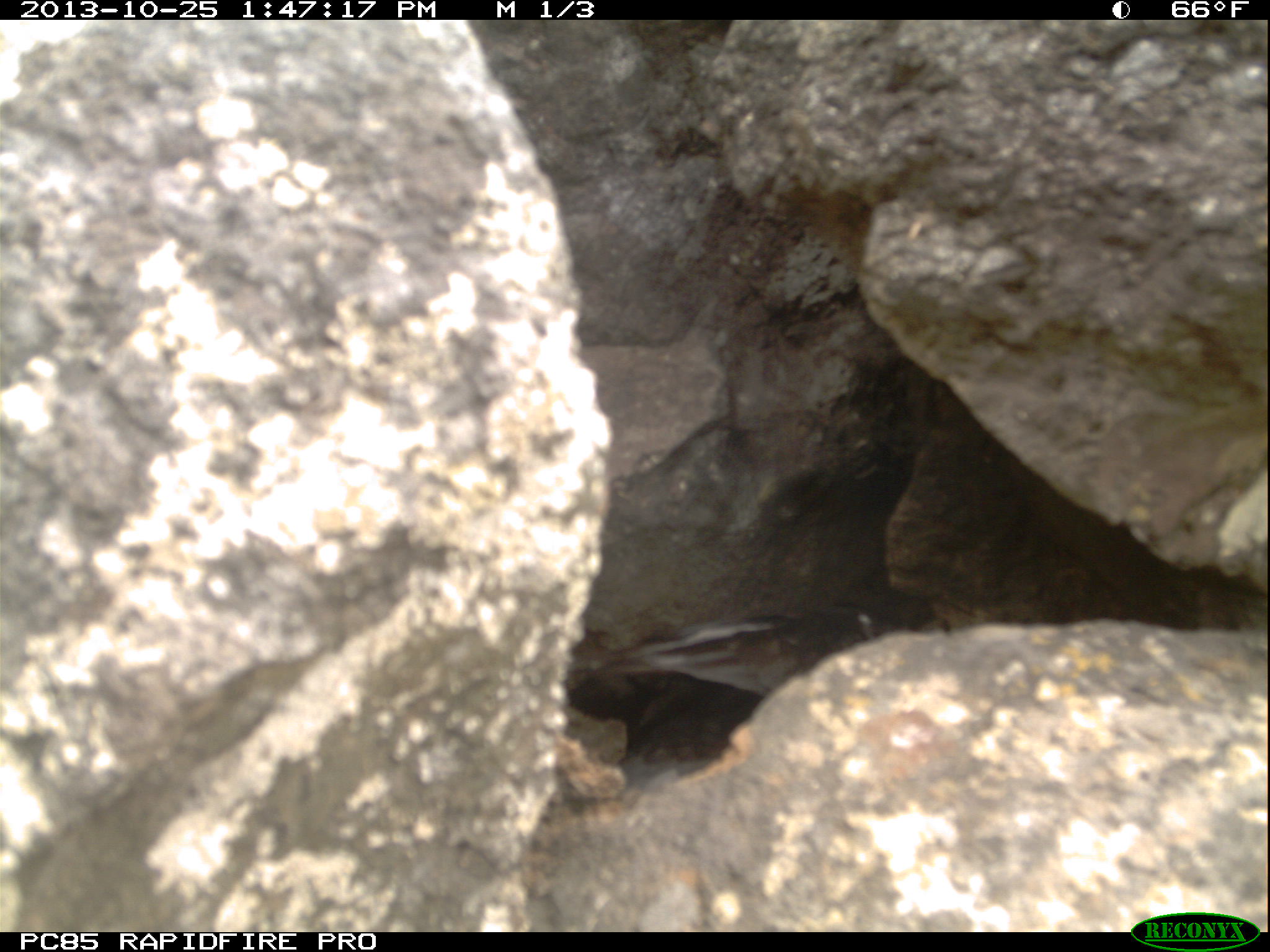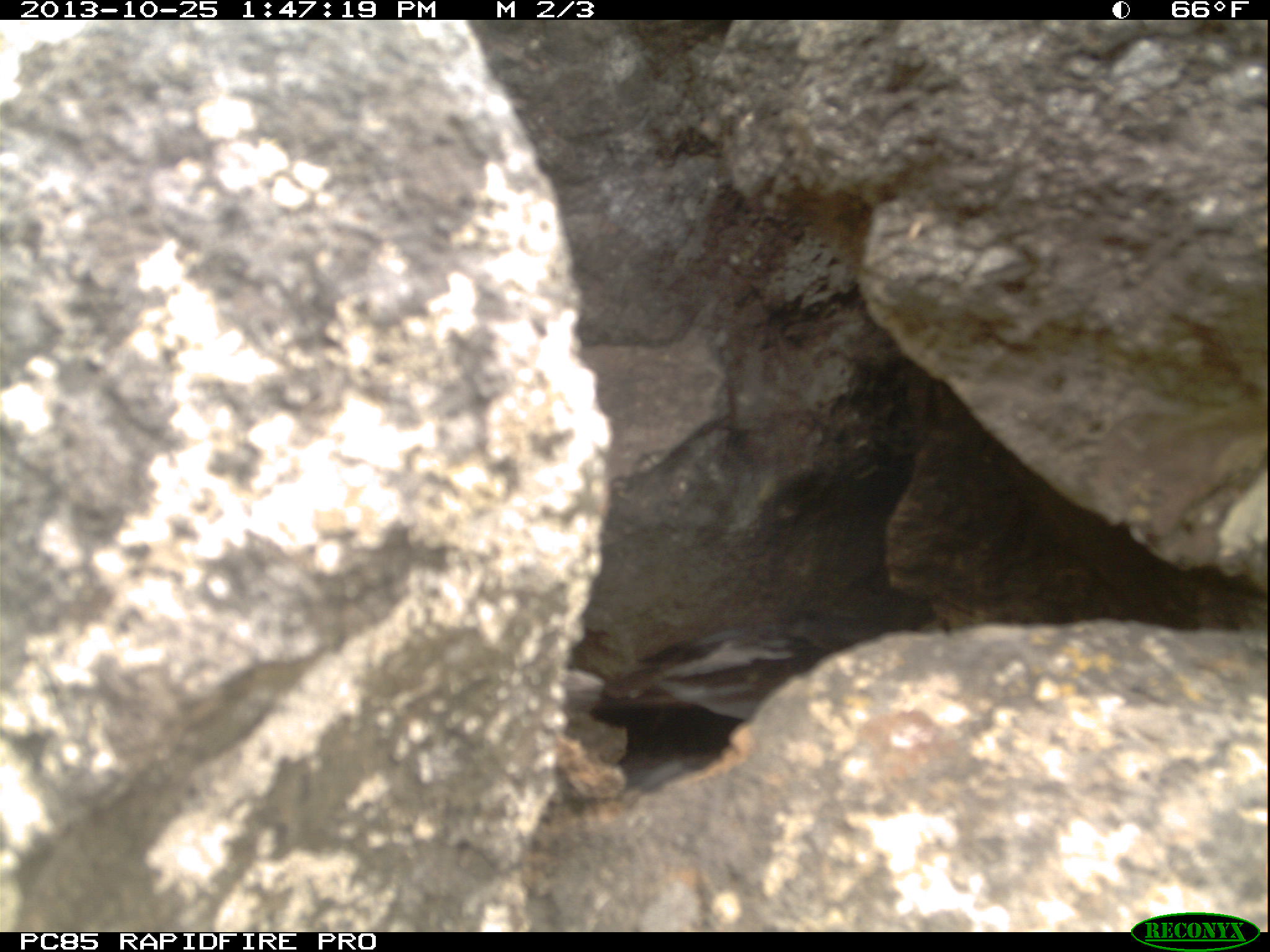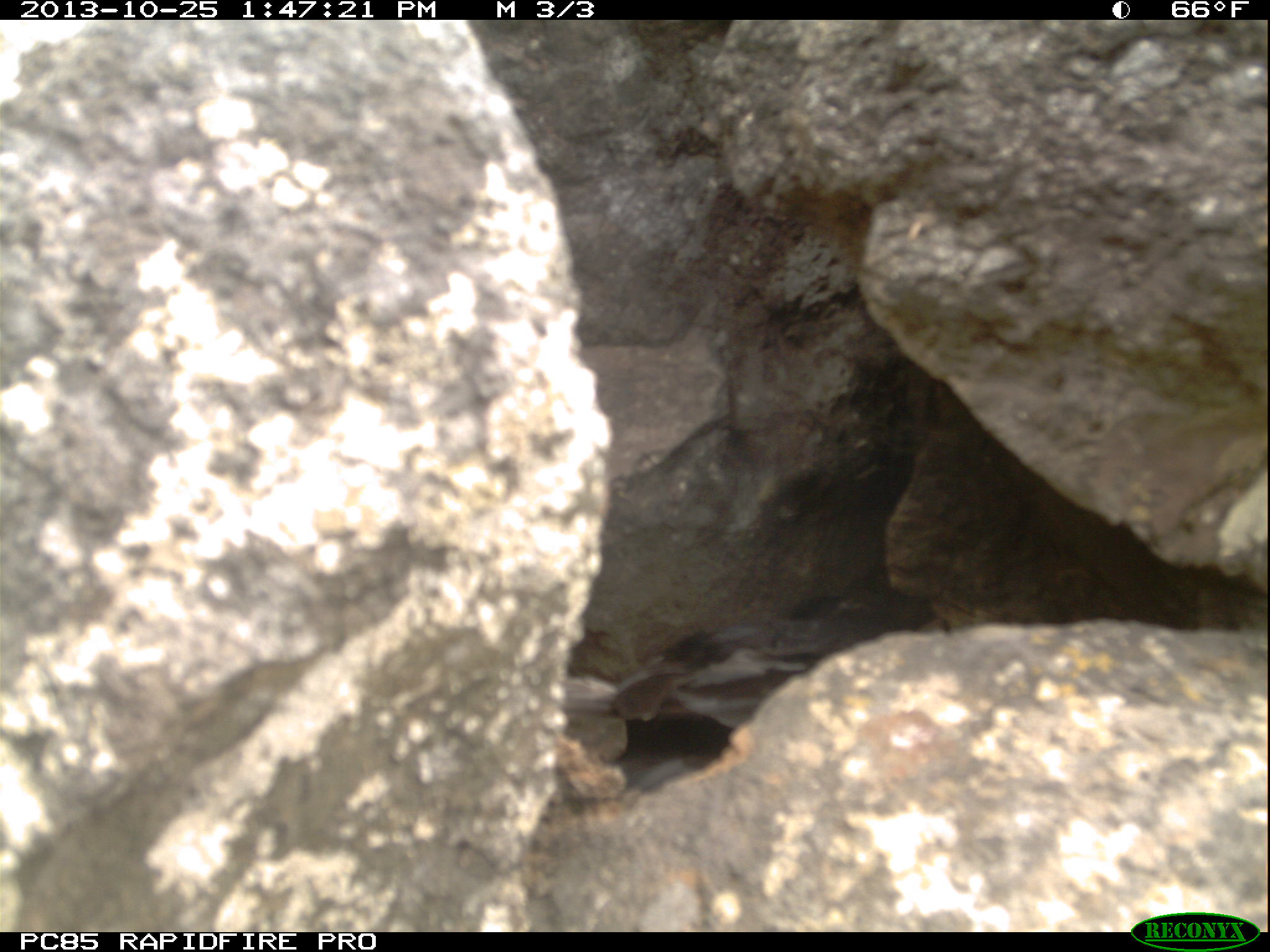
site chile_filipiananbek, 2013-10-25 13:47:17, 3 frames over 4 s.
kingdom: Animalia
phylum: Chordata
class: Aves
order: Procellariiformes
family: Procellariidae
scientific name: Procellariidae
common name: petrel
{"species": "petrel (Procellariidae)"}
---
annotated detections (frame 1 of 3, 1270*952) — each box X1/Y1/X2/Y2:
petrel: 554/557/944/788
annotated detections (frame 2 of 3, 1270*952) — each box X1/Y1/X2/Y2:
petrel: 570/580/944/811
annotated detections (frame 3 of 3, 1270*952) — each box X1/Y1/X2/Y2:
petrel: 589/571/950/803